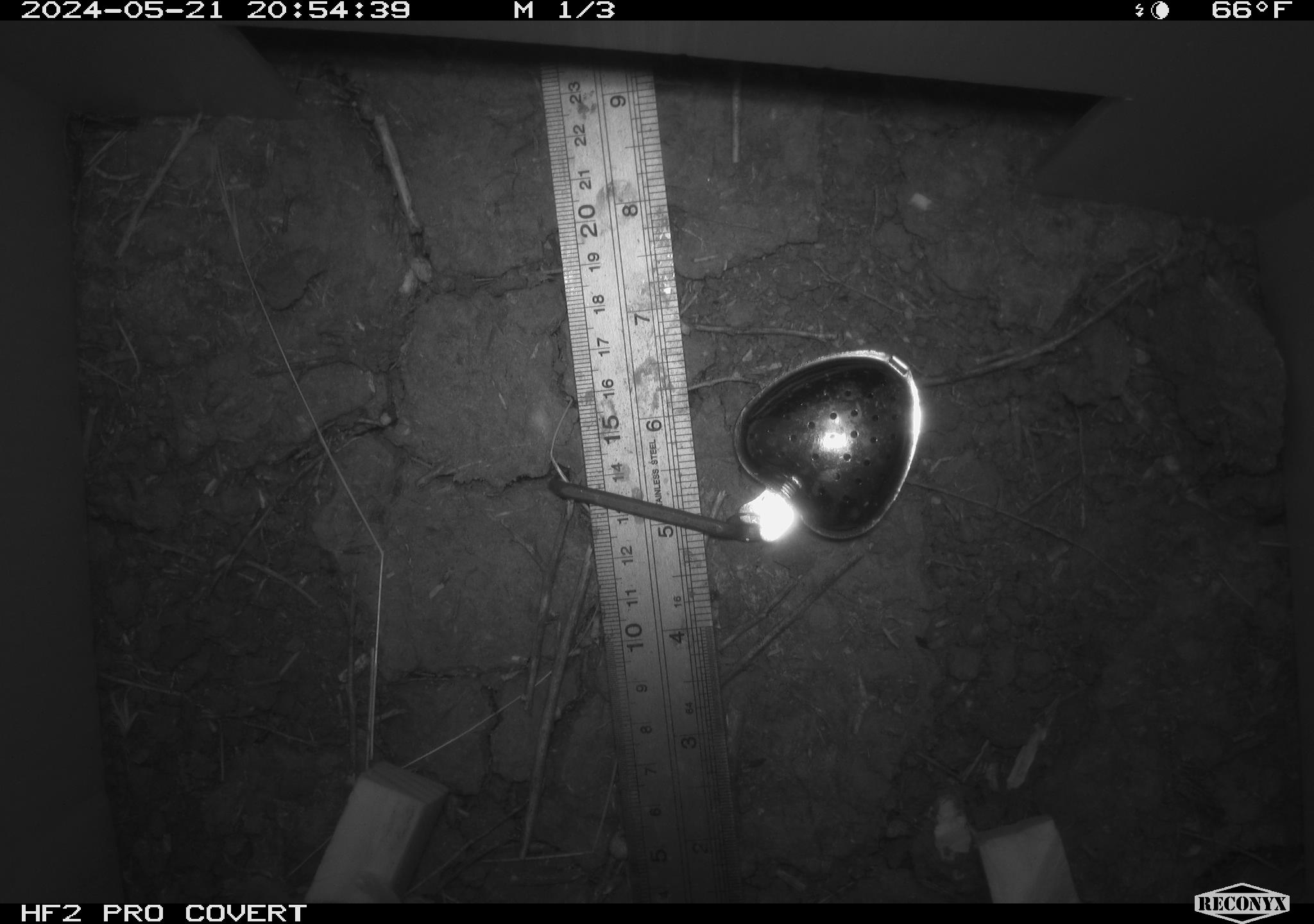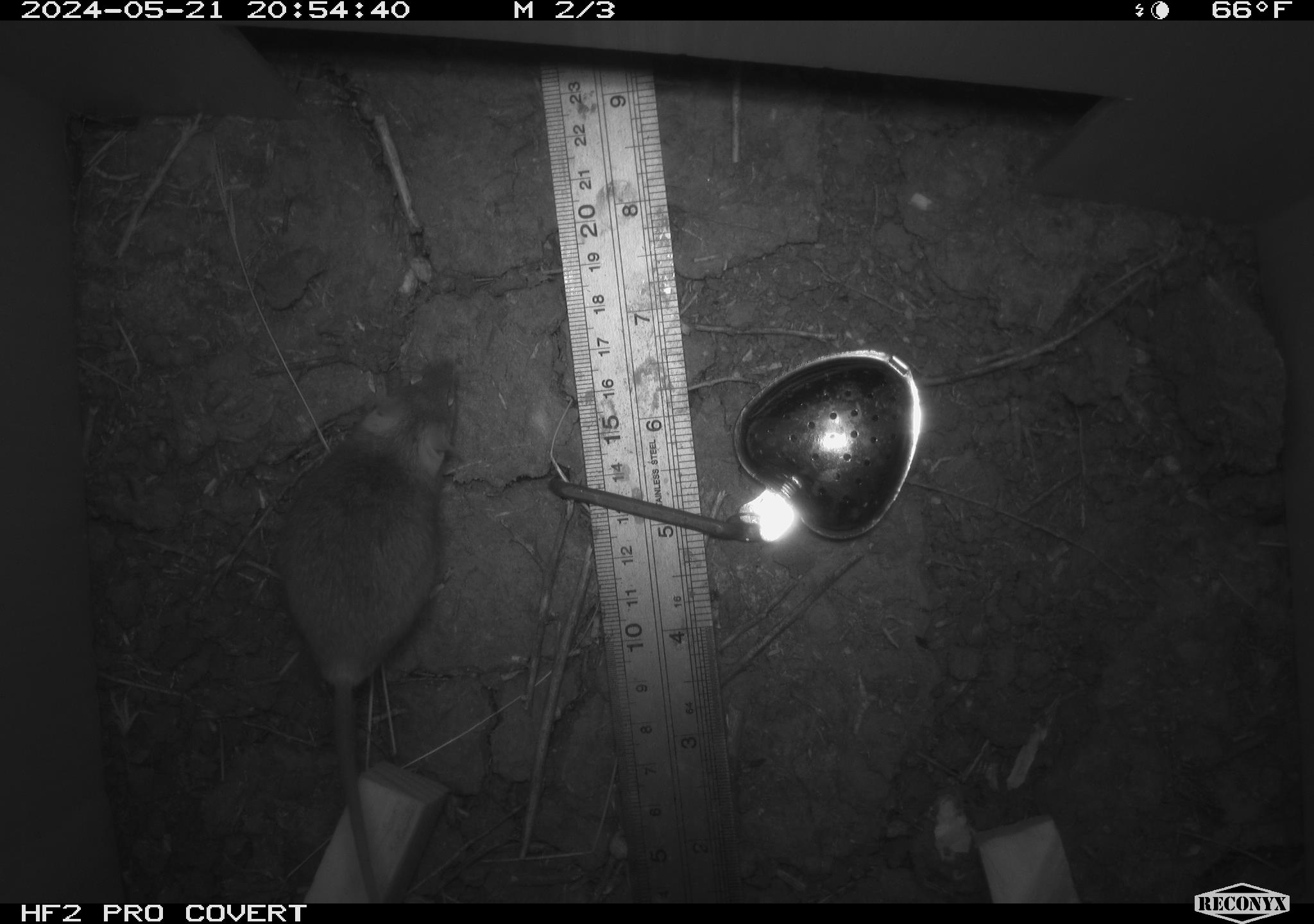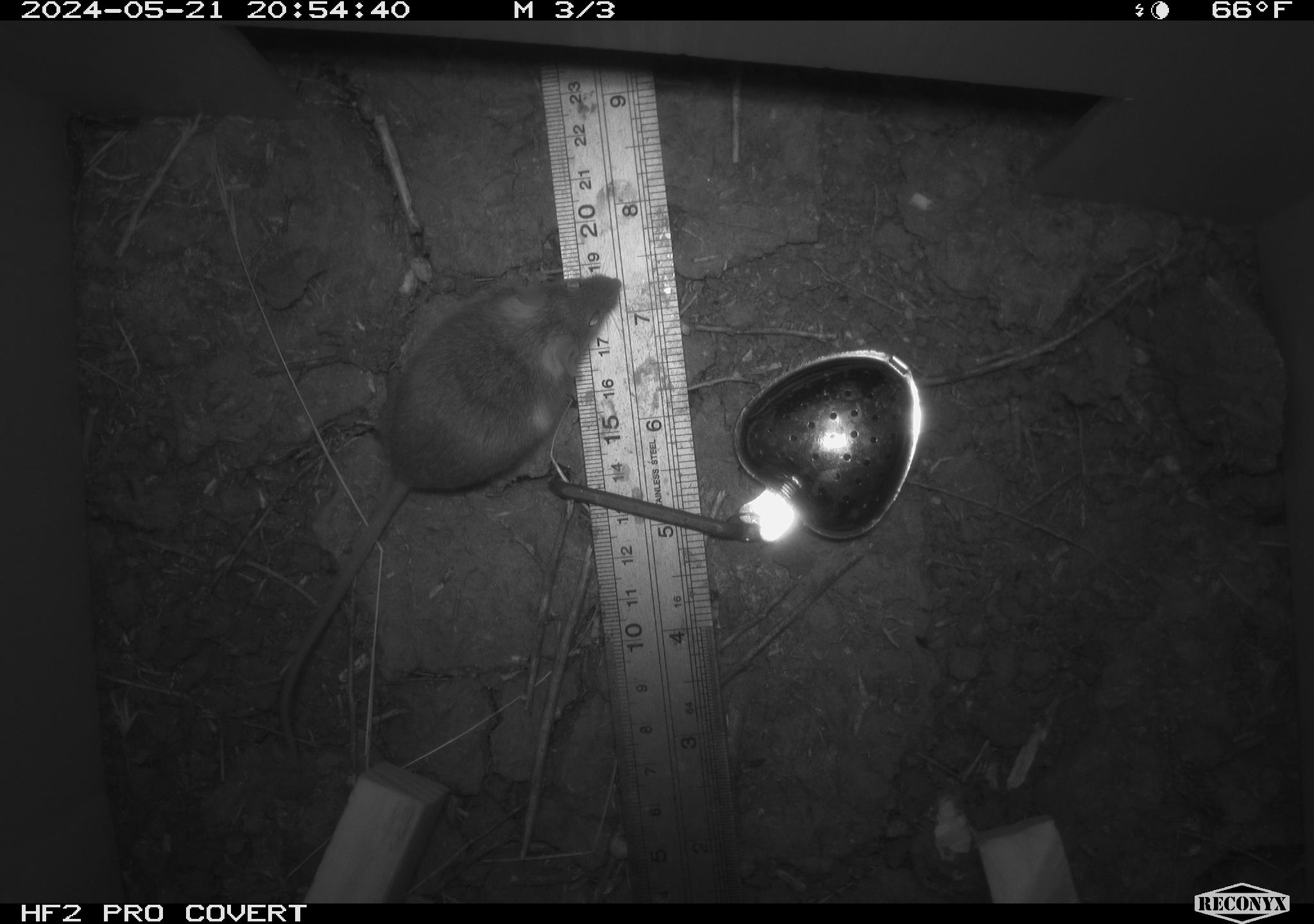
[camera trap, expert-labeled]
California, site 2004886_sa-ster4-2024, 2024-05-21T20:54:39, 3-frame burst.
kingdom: Animalia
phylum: Chordata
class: Mammalia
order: Rodentia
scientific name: Rodentia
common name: mouse species